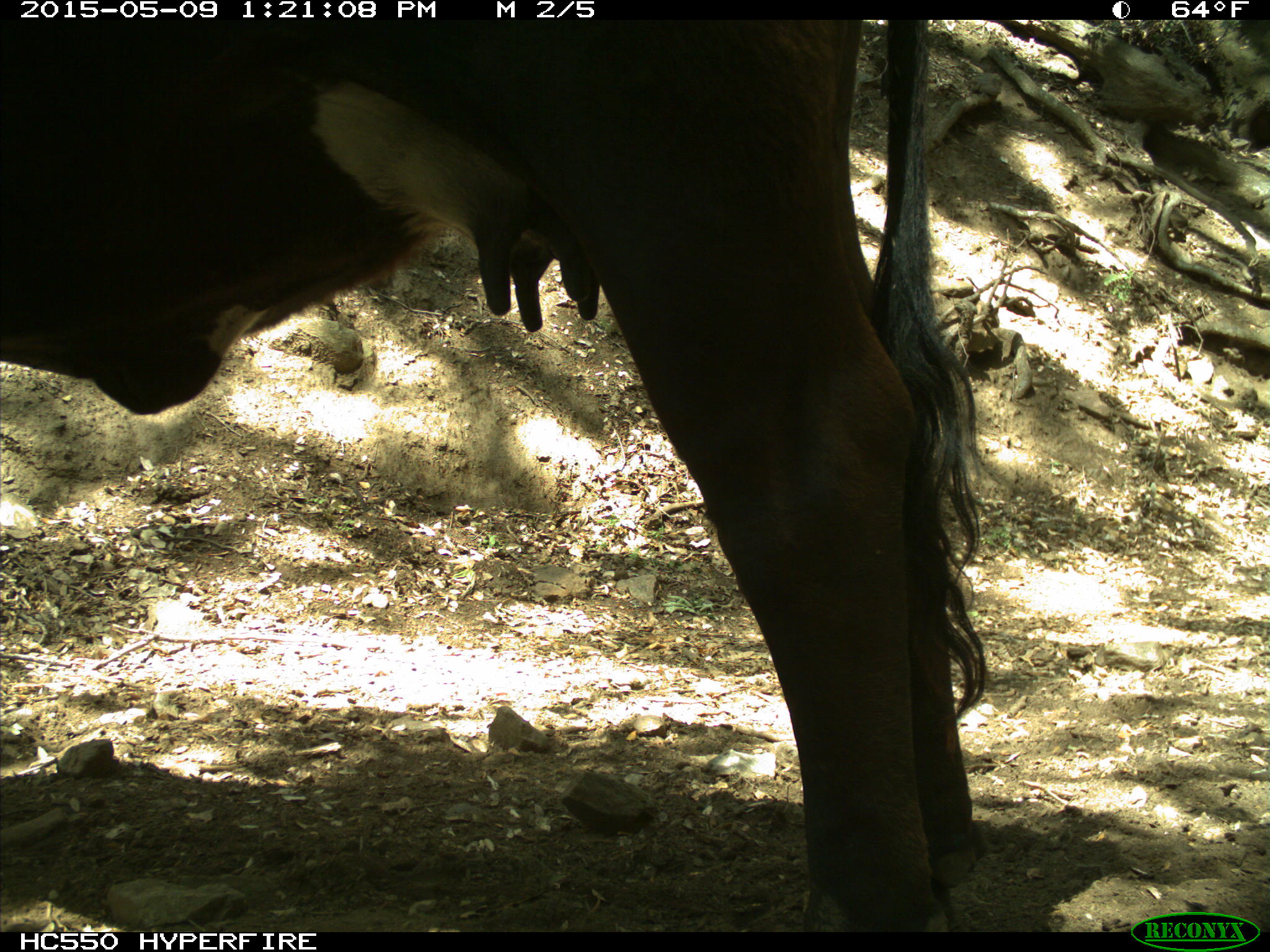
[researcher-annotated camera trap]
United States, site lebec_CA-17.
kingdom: Animalia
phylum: Chordata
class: Mammalia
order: Artiodactyla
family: Bovidae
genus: Bos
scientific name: Bos taurus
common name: domestic cow